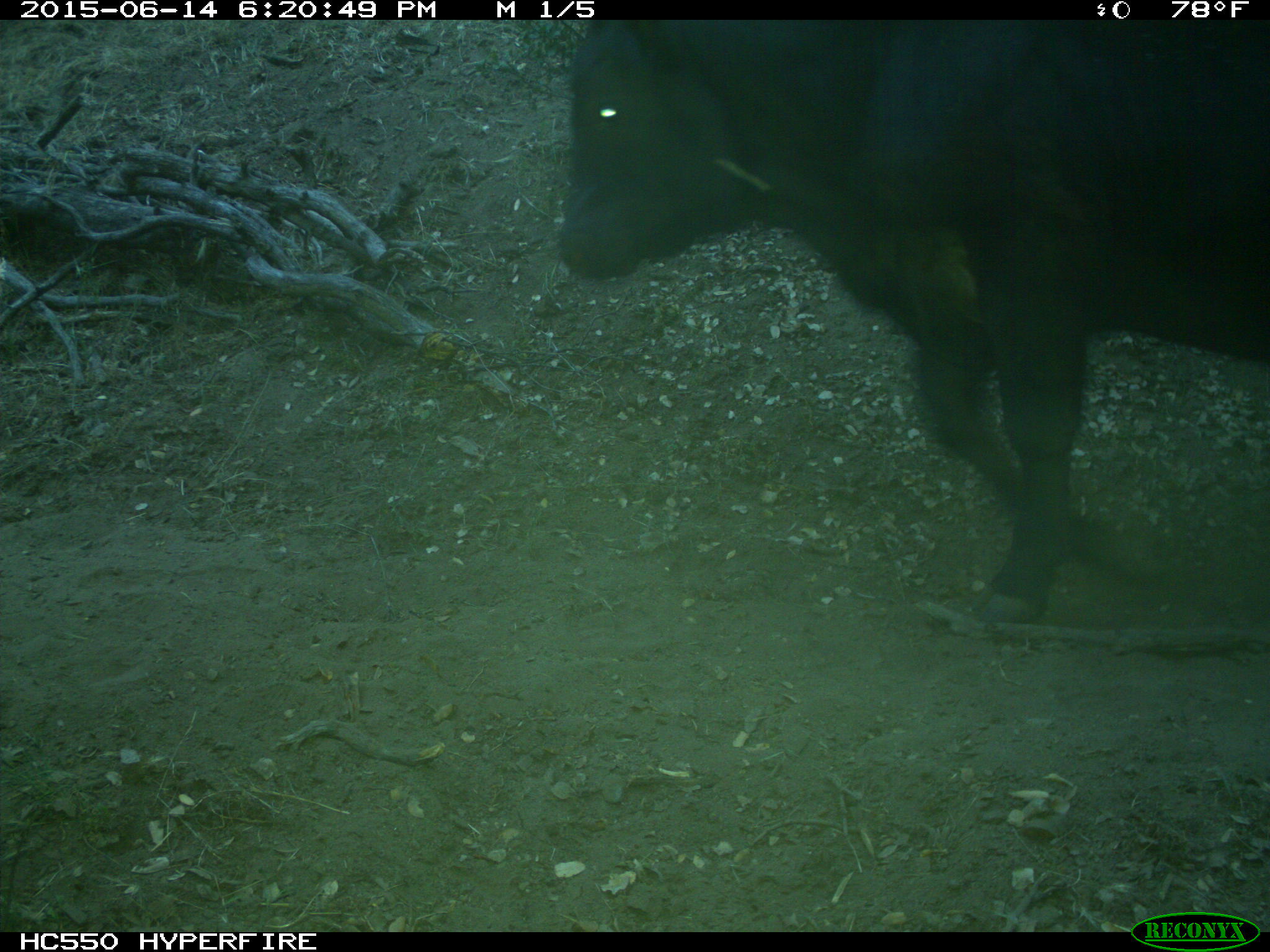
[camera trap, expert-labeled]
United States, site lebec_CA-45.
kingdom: Animalia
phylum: Chordata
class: Mammalia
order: Artiodactyla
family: Bovidae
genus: Bos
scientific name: Bos taurus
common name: domestic cow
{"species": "Bos taurus (domestic cow)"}